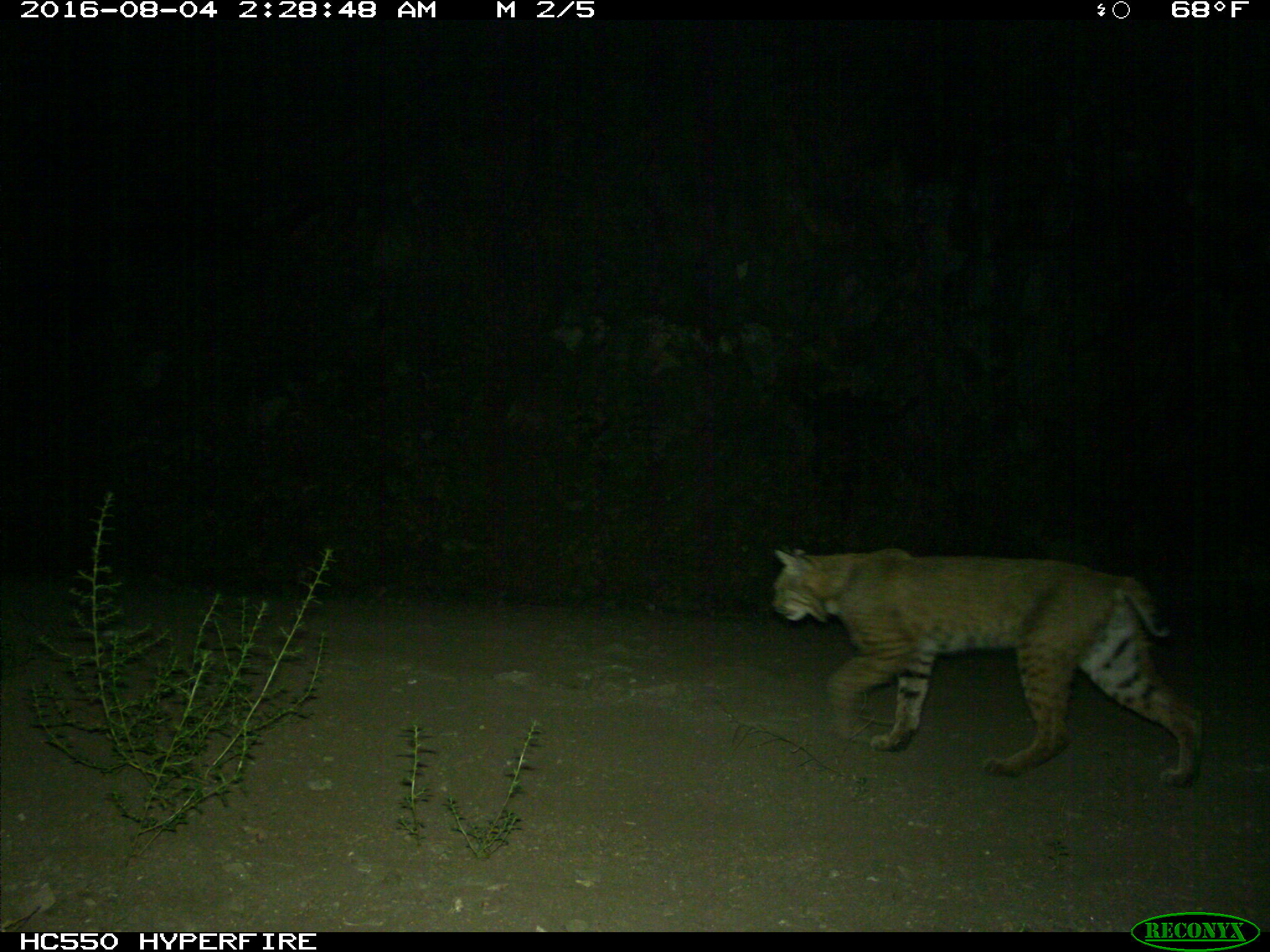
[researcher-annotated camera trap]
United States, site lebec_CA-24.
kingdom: Animalia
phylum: Chordata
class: Mammalia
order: Carnivora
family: Felidae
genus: Lynx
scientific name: Lynx rufus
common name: bobcat